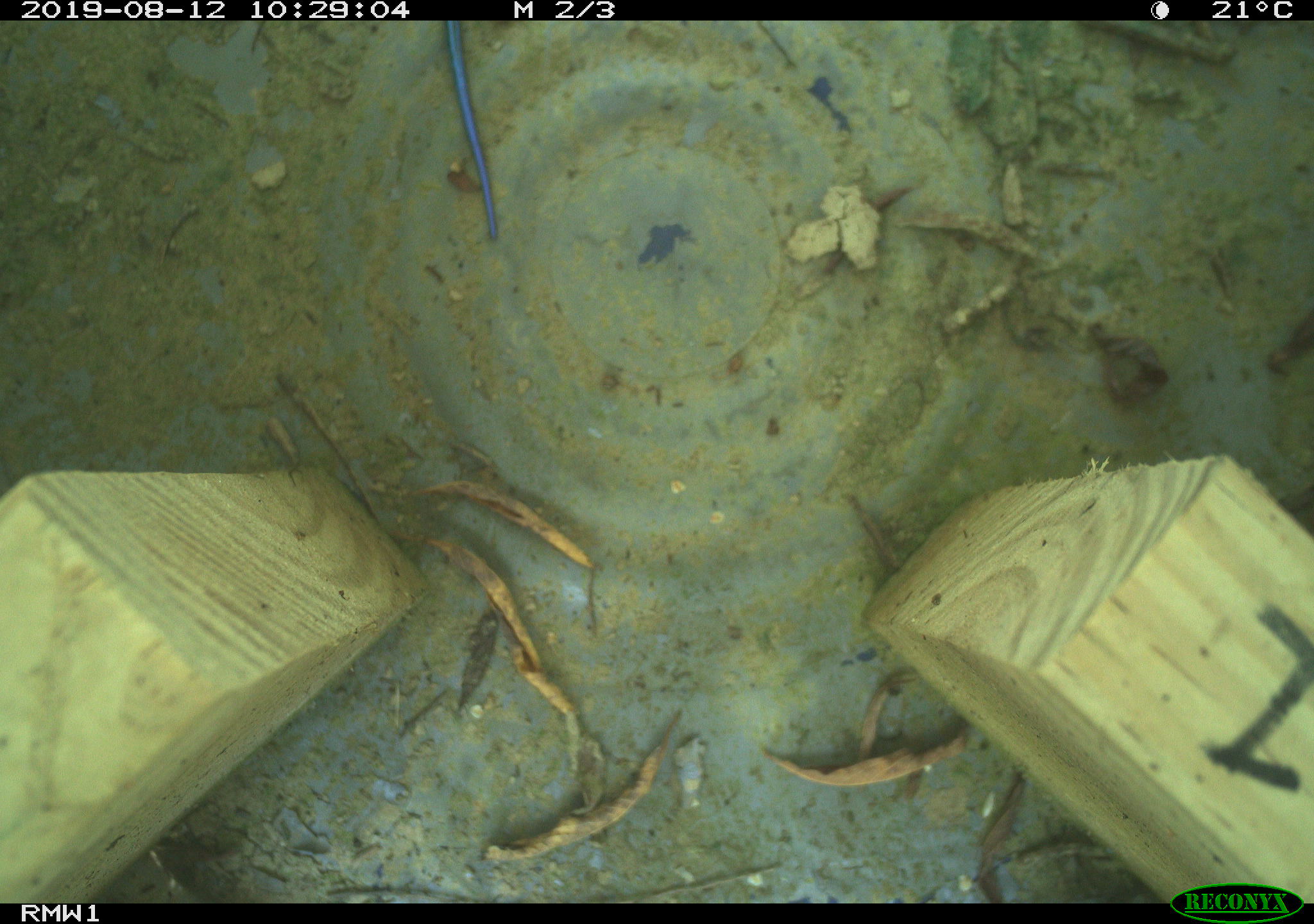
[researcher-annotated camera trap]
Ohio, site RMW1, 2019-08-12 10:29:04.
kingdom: Animalia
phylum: Chordata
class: Reptilia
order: Squamata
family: Scincidae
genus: Plestiodon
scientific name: Plestiodon fasciatus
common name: common five-lined skink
Common five-lined skink (Plestiodon fasciatus).